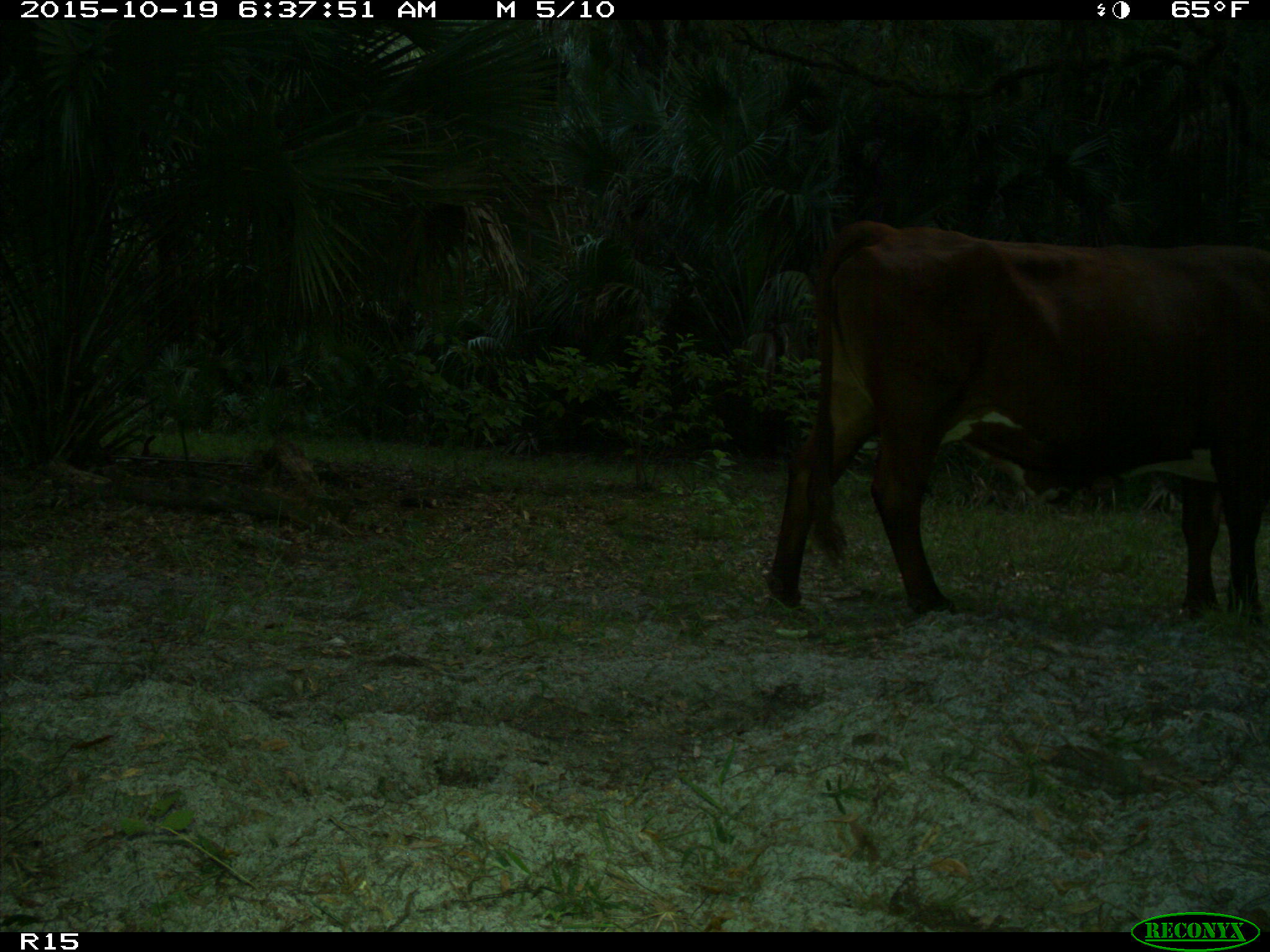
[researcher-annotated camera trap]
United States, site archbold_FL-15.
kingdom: Animalia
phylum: Chordata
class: Mammalia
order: Artiodactyla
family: Bovidae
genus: Bos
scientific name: Bos taurus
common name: domestic cow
Bos taurus (domestic cow).